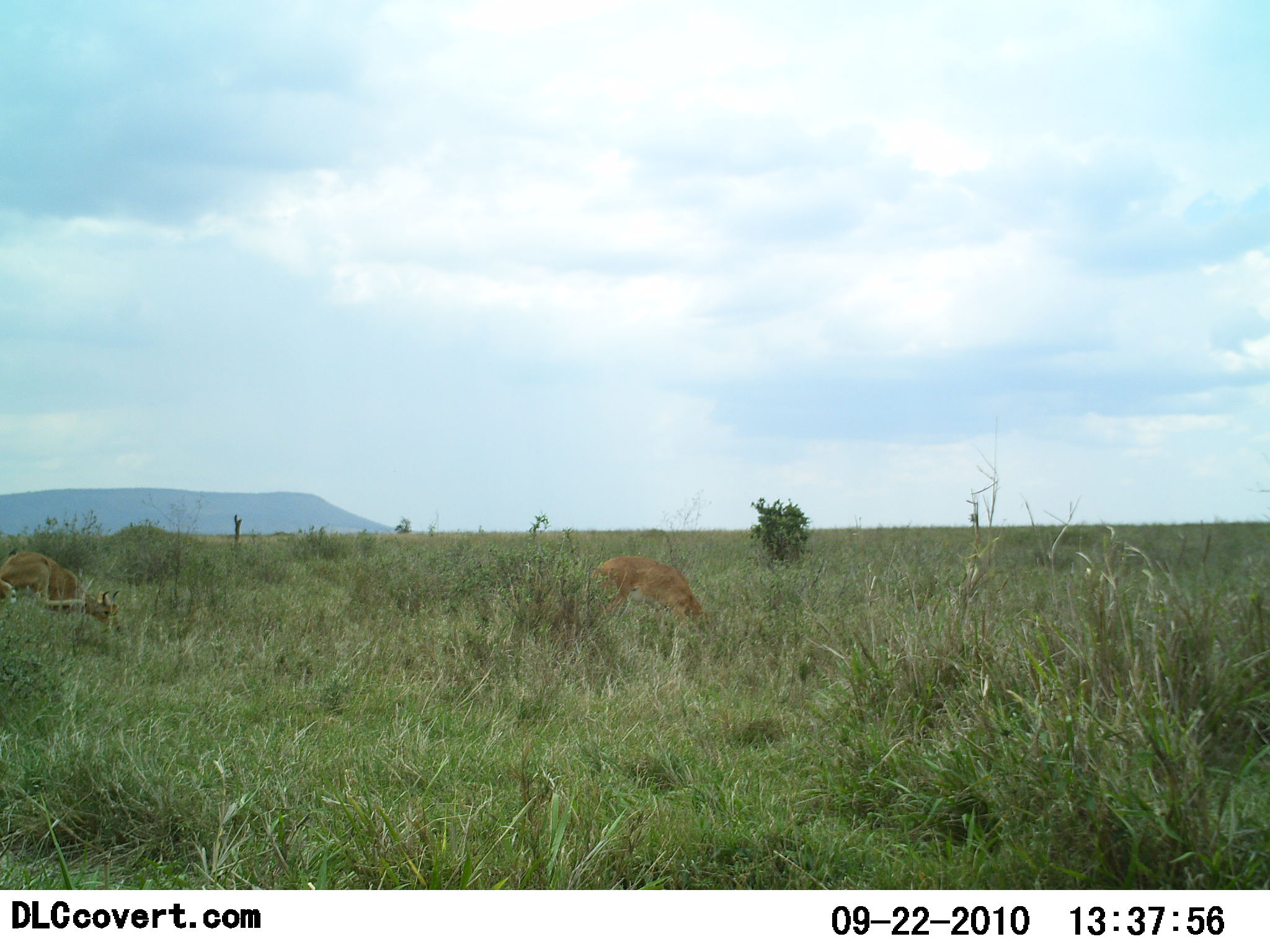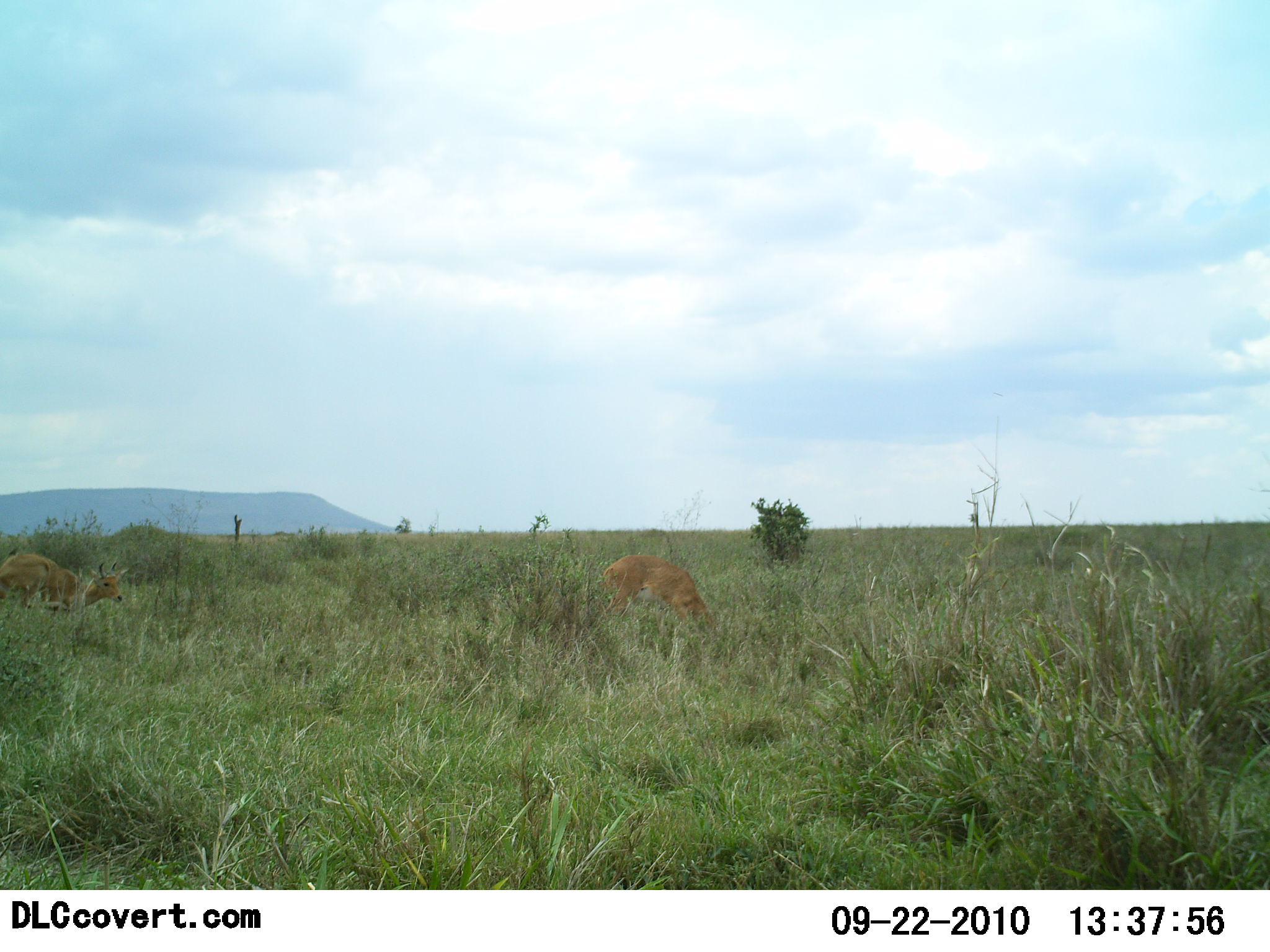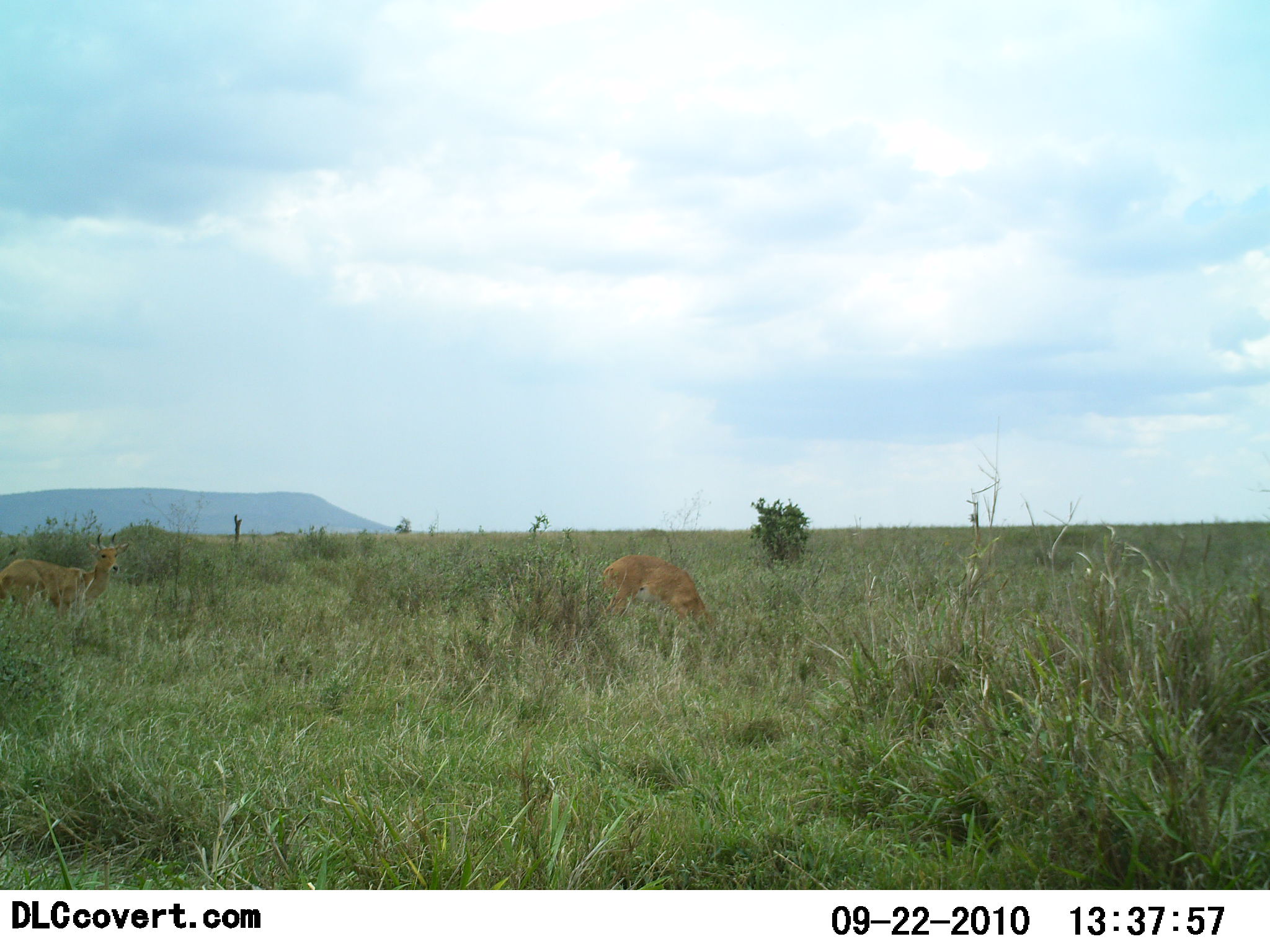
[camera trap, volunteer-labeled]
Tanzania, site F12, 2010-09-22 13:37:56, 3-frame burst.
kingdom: Animalia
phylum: Chordata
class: Mammalia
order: Artiodactyla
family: Bovidae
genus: Redunca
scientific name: Redunca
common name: reedbuck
Reedbuck (Redunca), count 2. Behavior (volunteer vote fractions): standing 27%, resting 0%, moving 18%, interacting 0%. Young present (vote fraction): 0%. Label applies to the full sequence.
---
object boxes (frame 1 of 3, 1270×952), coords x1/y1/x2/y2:
animal: 0/543/127/636; 587/553/709/639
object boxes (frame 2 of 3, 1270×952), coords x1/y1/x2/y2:
animal: 587/553/728/637; 0/543/130/622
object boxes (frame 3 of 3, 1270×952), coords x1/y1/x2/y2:
animal: 587/553/722/645; 0/531/131/618